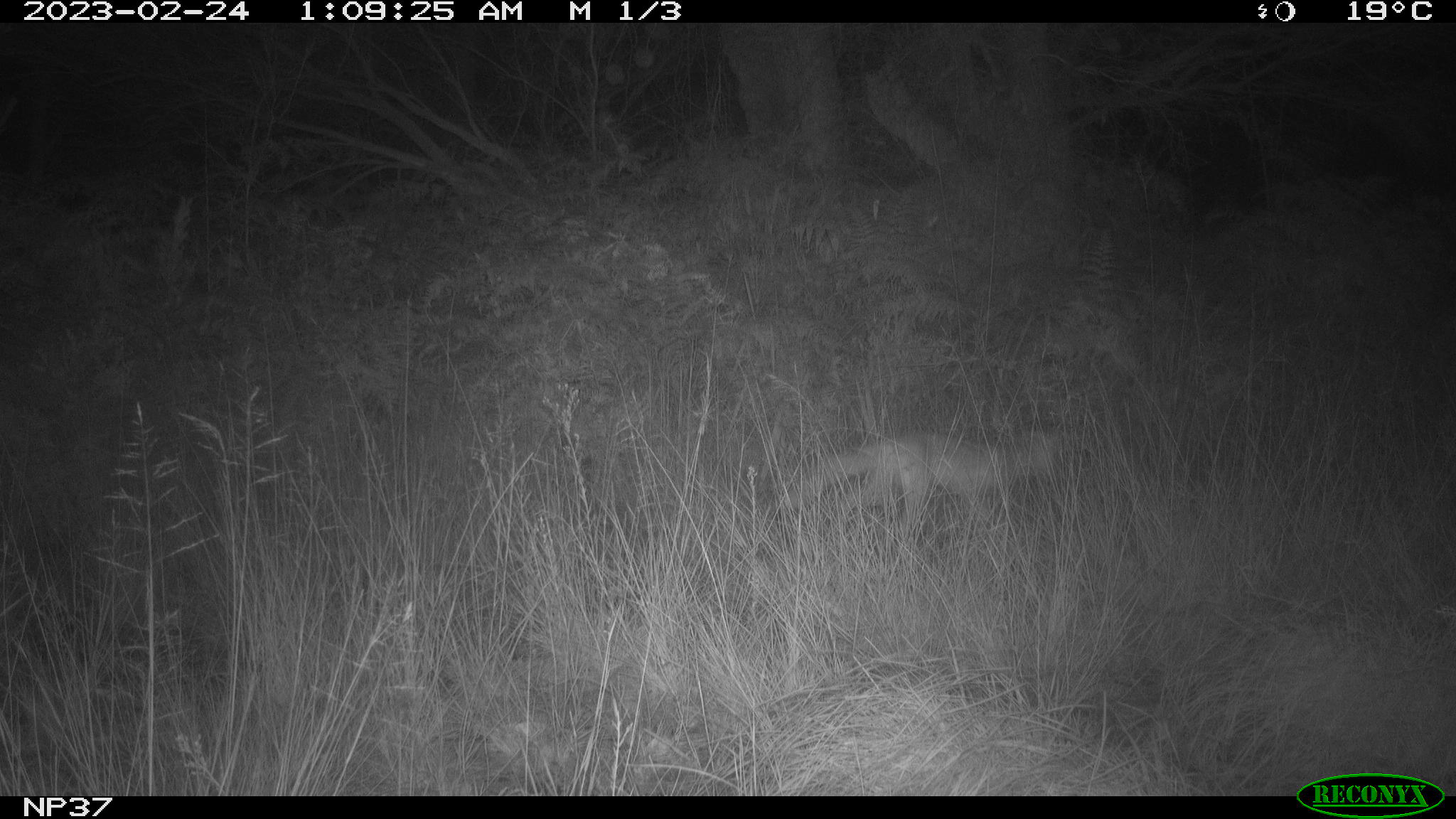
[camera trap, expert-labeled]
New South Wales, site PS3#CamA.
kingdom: Animalia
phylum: Chordata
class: Mammalia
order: Carnivora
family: Canidae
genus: Vulpes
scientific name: Vulpes vulpes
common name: red fox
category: fox